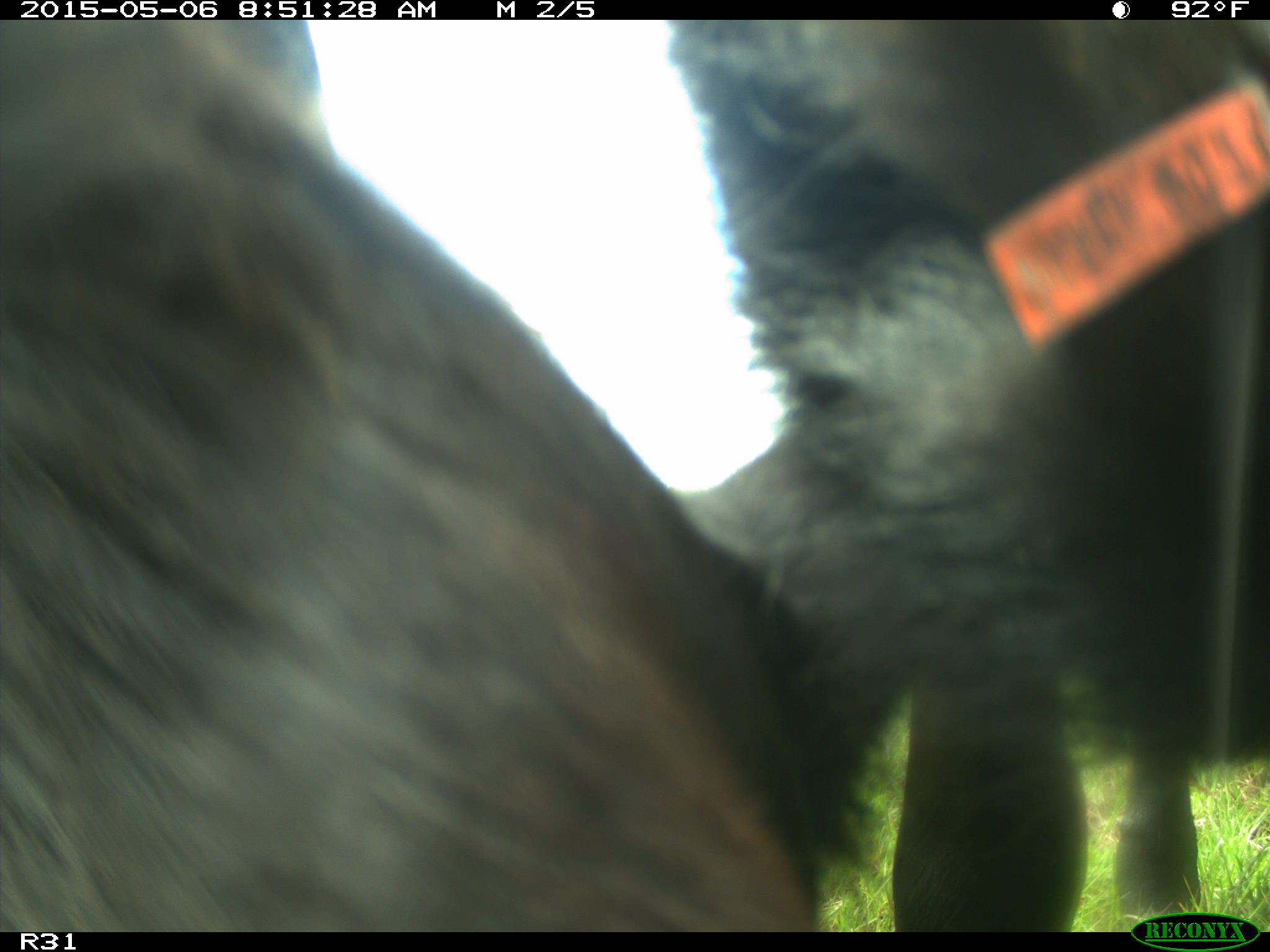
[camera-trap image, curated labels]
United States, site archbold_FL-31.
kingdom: Animalia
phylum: Chordata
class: Mammalia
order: Artiodactyla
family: Bovidae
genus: Bos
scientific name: Bos taurus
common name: domestic cow